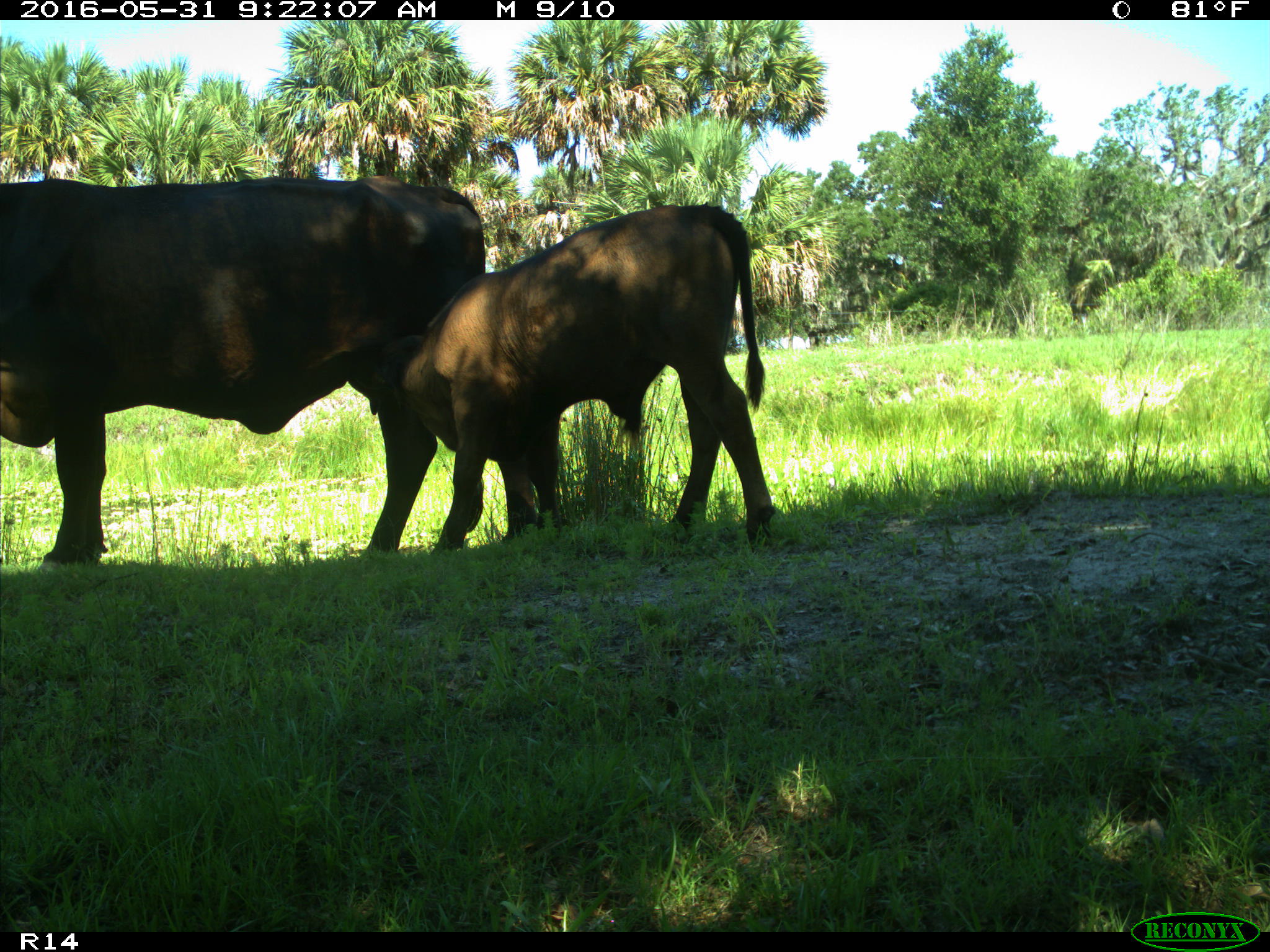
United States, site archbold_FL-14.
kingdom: Animalia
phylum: Chordata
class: Mammalia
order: Artiodactyla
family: Bovidae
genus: Bos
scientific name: Bos taurus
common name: domestic cow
Bos taurus (domestic cow).